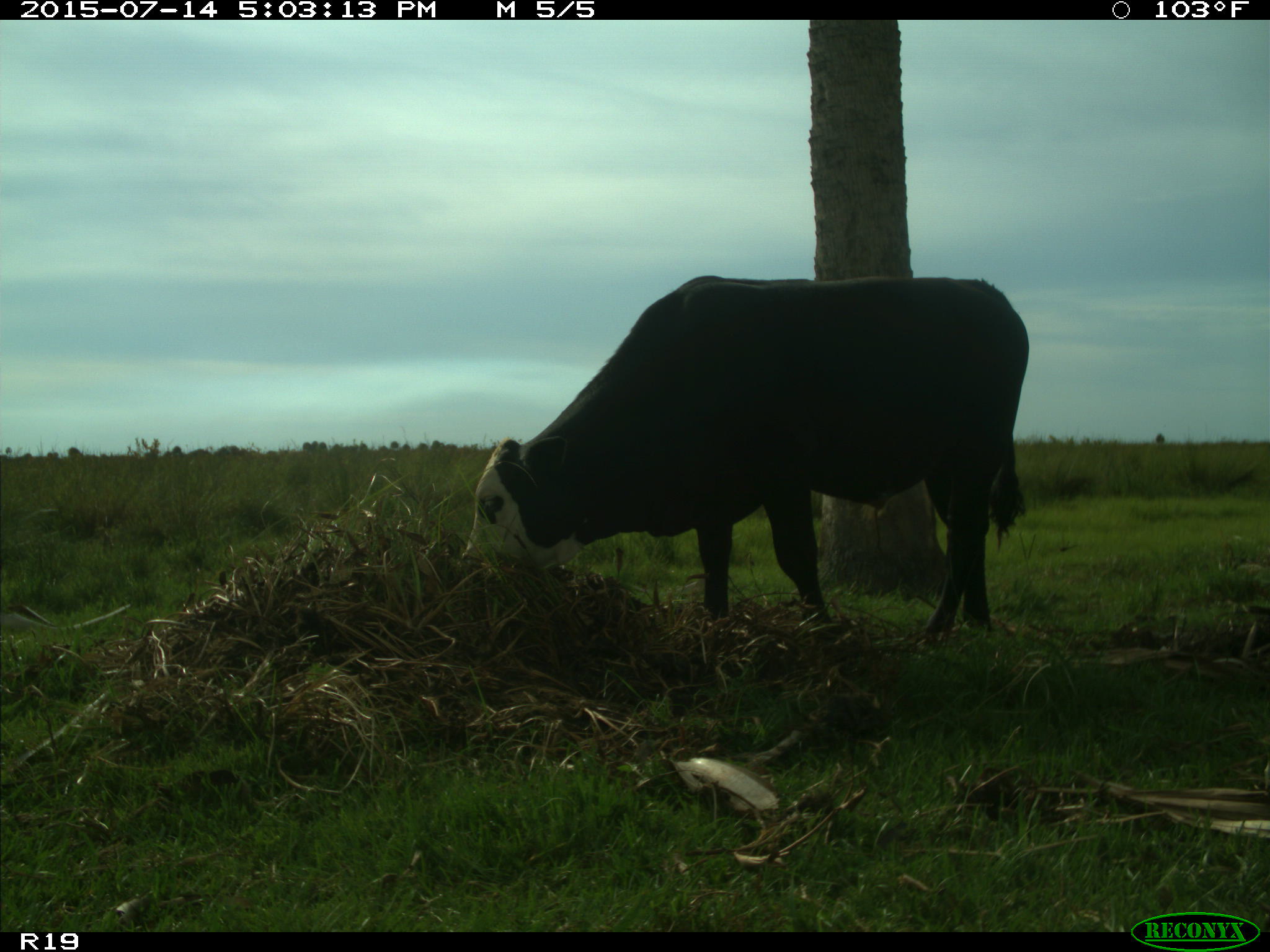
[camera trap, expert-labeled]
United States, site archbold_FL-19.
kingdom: Animalia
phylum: Chordata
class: Mammalia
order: Artiodactyla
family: Bovidae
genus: Bos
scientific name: Bos taurus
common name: domestic cow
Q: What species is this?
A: Bos taurus (domestic cow).